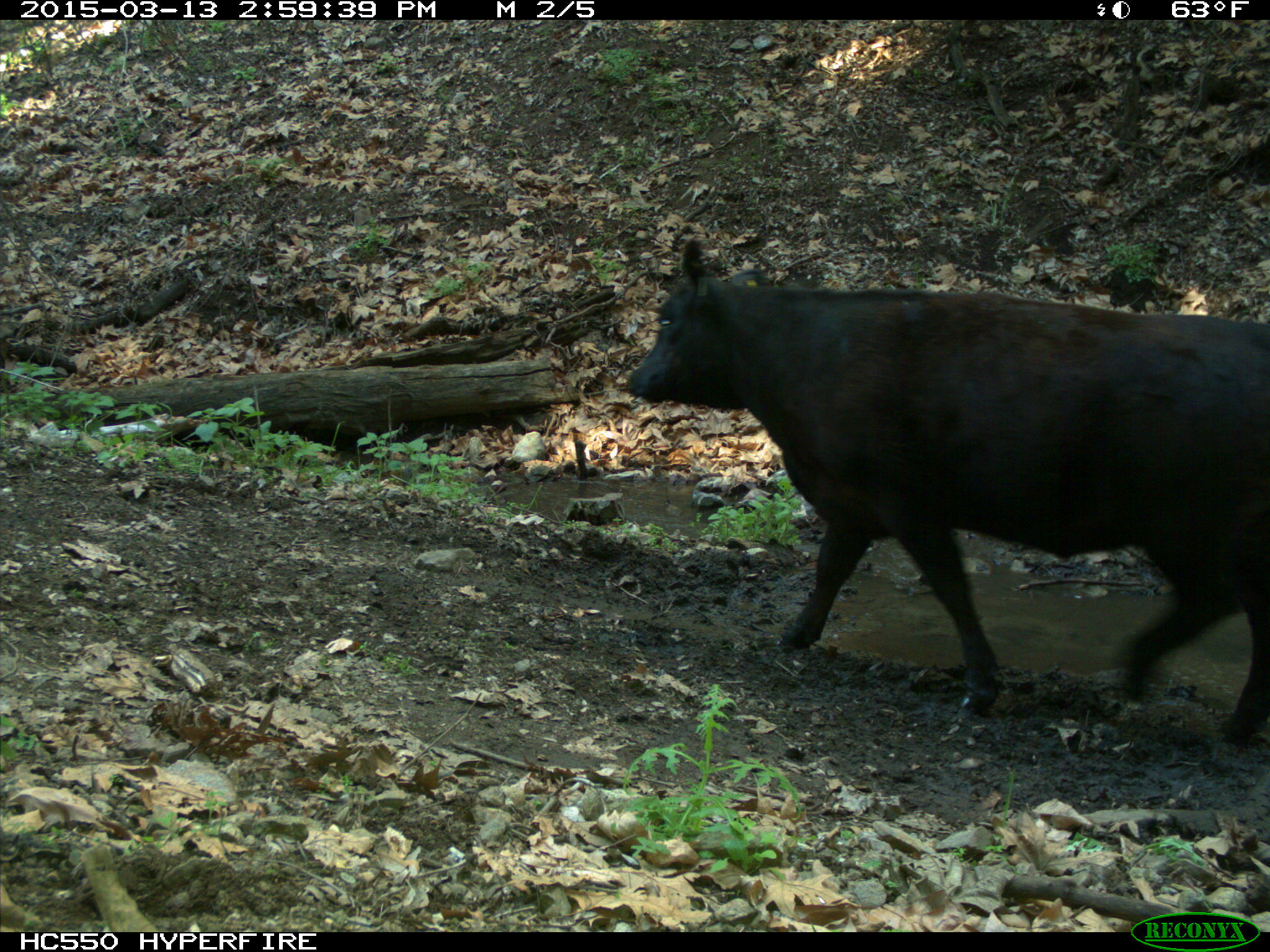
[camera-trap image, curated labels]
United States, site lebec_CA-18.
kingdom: Animalia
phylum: Chordata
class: Mammalia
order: Artiodactyla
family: Bovidae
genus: Bos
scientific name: Bos taurus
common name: domestic cow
Bos taurus (domestic cow).